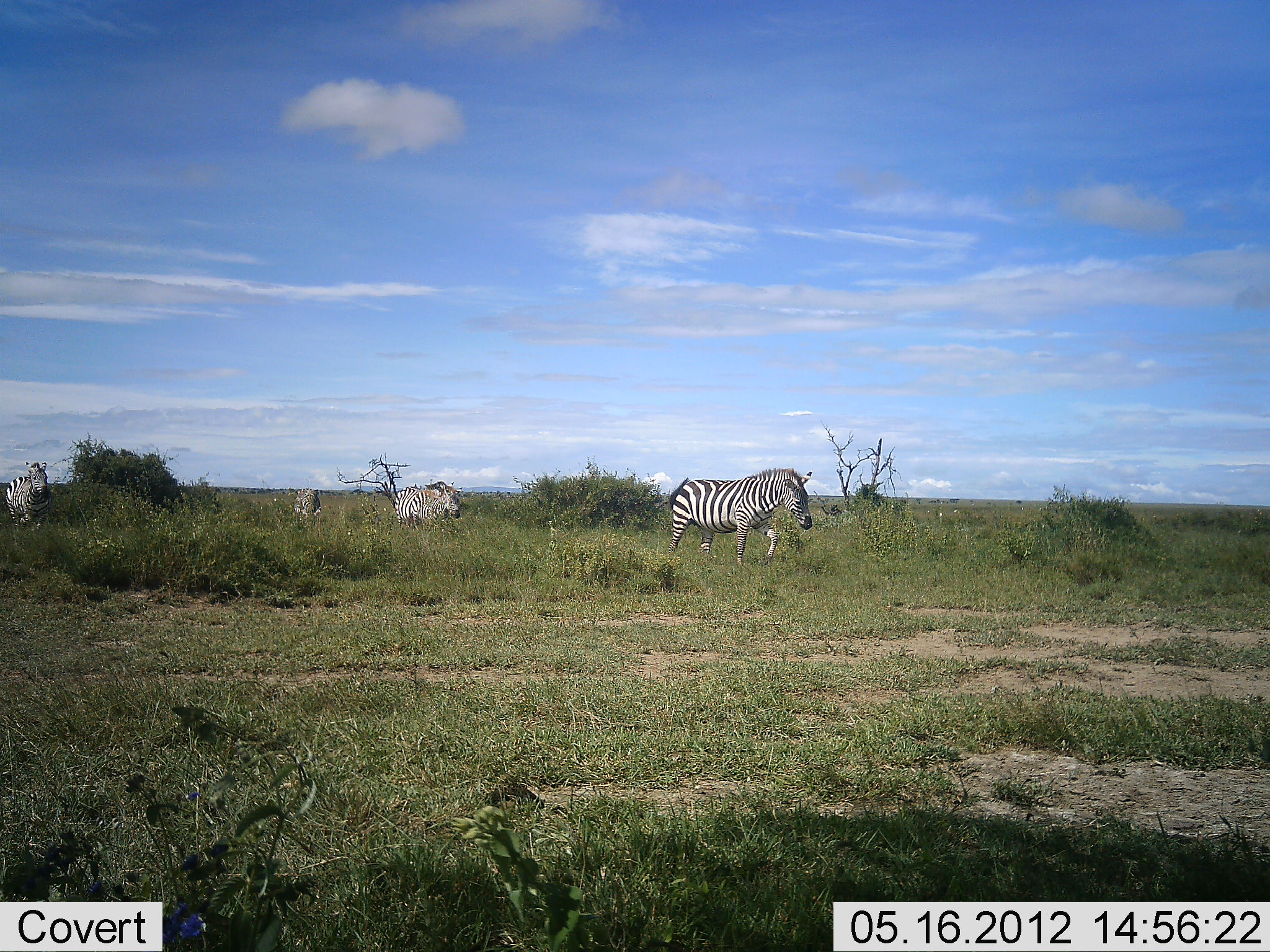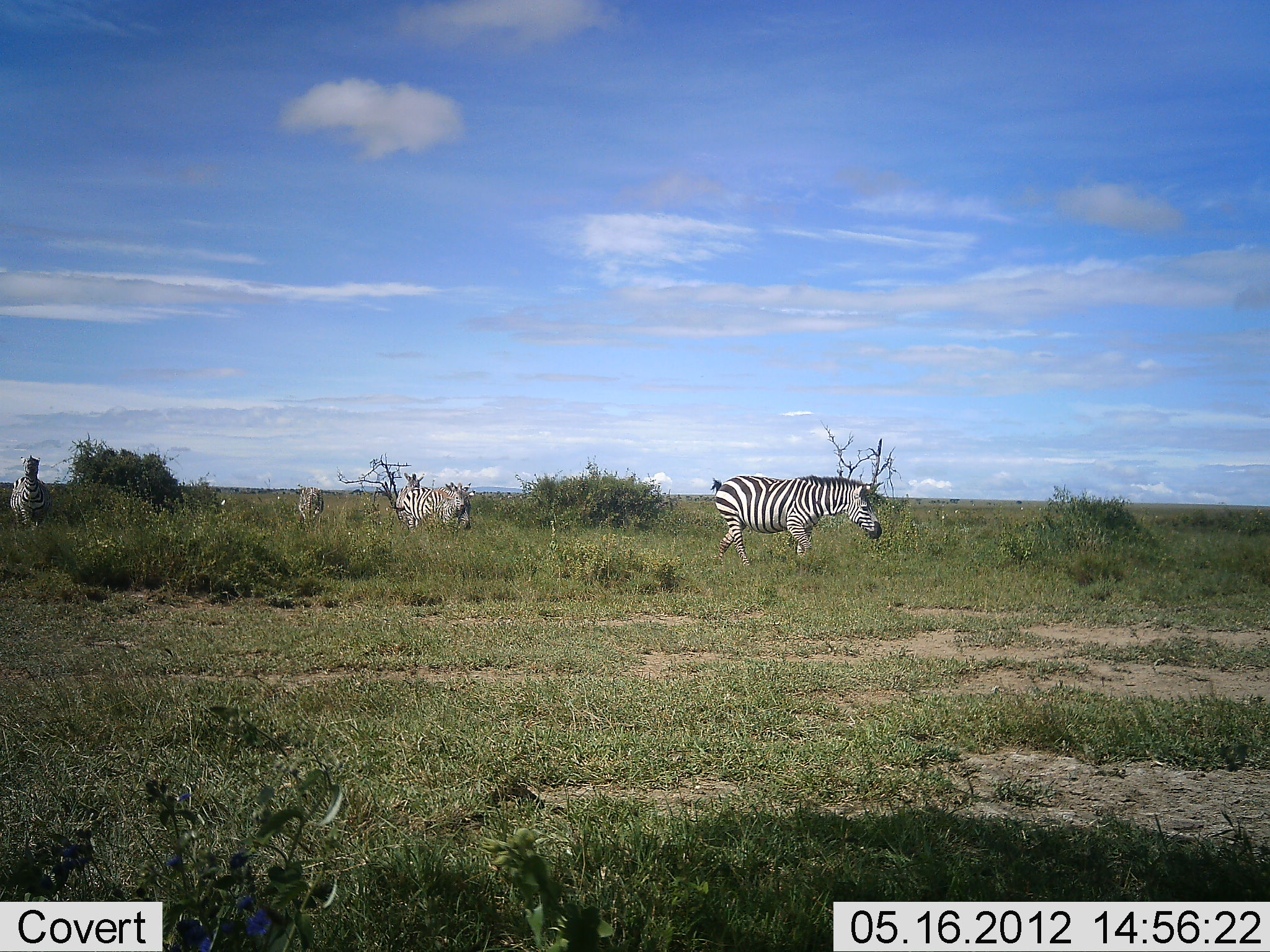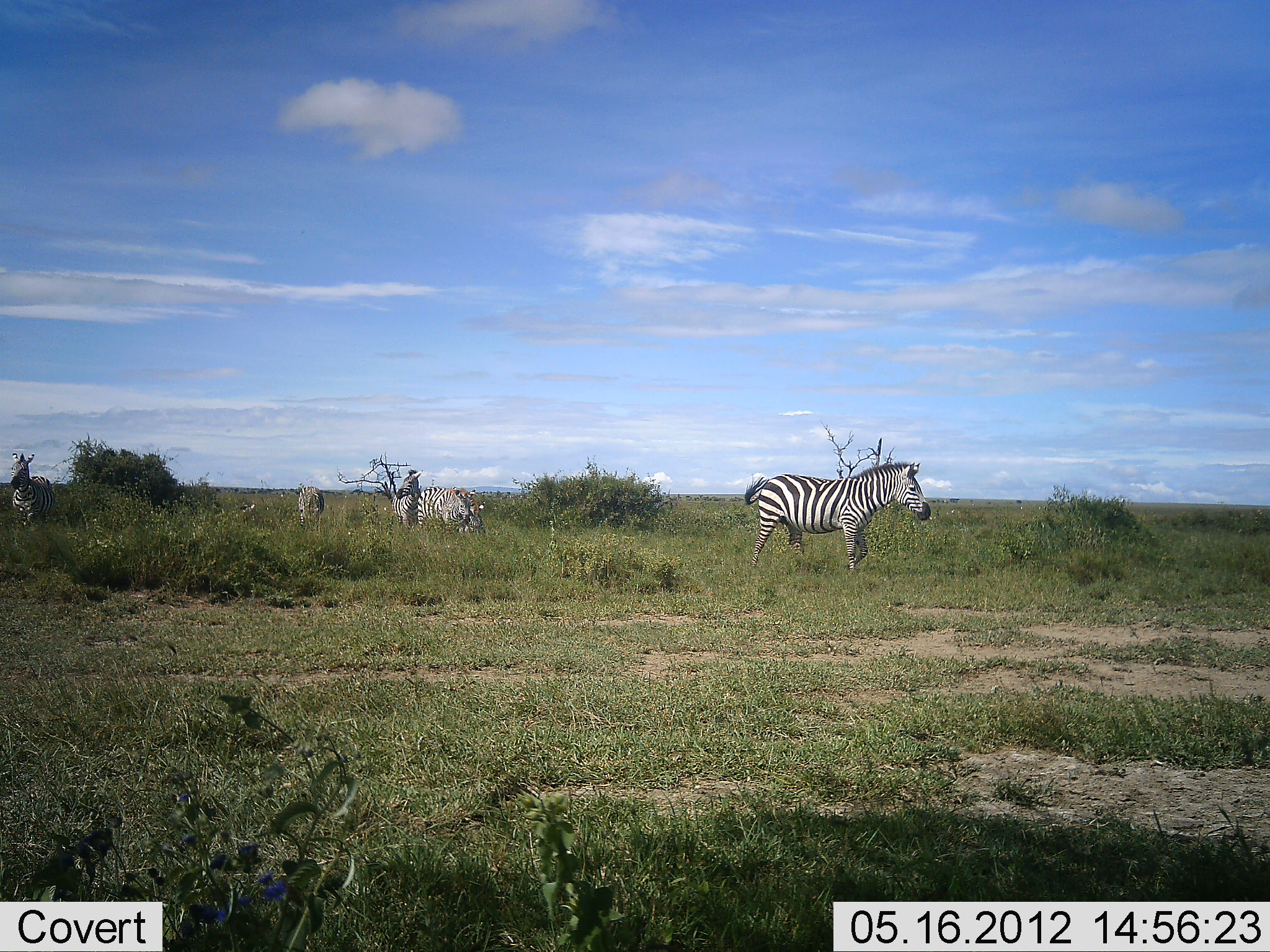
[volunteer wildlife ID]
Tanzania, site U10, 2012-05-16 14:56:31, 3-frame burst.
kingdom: Animalia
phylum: Chordata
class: Mammalia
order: Perissodactyla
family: Equidae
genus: Equus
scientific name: Equus quagga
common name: plains zebra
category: zebra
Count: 6.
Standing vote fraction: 60%.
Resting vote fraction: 0%.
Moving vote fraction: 80%.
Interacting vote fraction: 0%.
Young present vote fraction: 0%.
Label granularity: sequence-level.